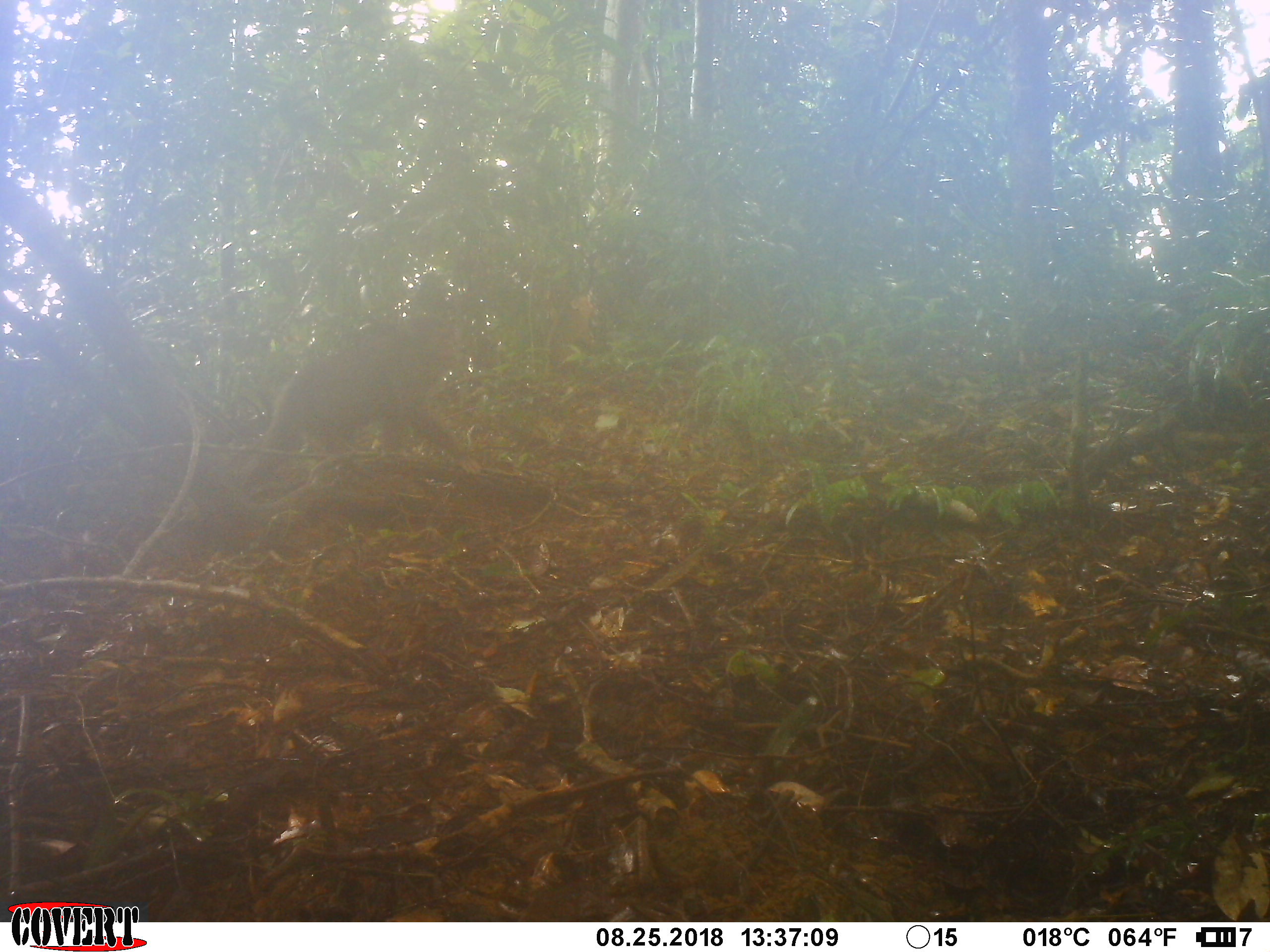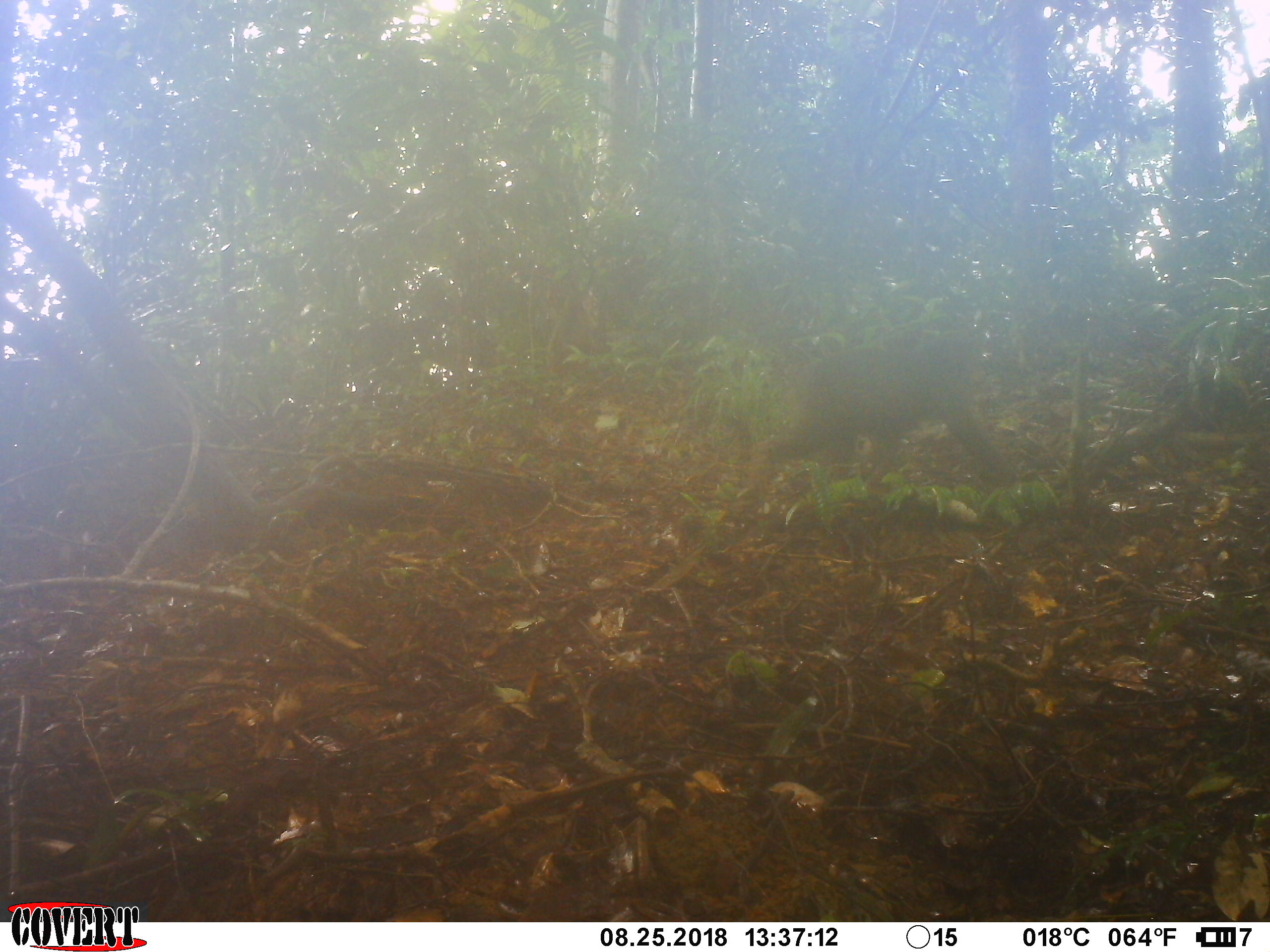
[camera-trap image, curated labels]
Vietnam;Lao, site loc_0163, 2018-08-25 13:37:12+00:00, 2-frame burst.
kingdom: Animalia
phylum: Chordata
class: Mammalia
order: Primates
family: Cercopithecidae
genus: Macaca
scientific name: Macaca arctoides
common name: stump-tailed macaque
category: stump tailed macaque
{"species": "stump tailed macaque (stump-tailed macaque) (Macaca arctoides)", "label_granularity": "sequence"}